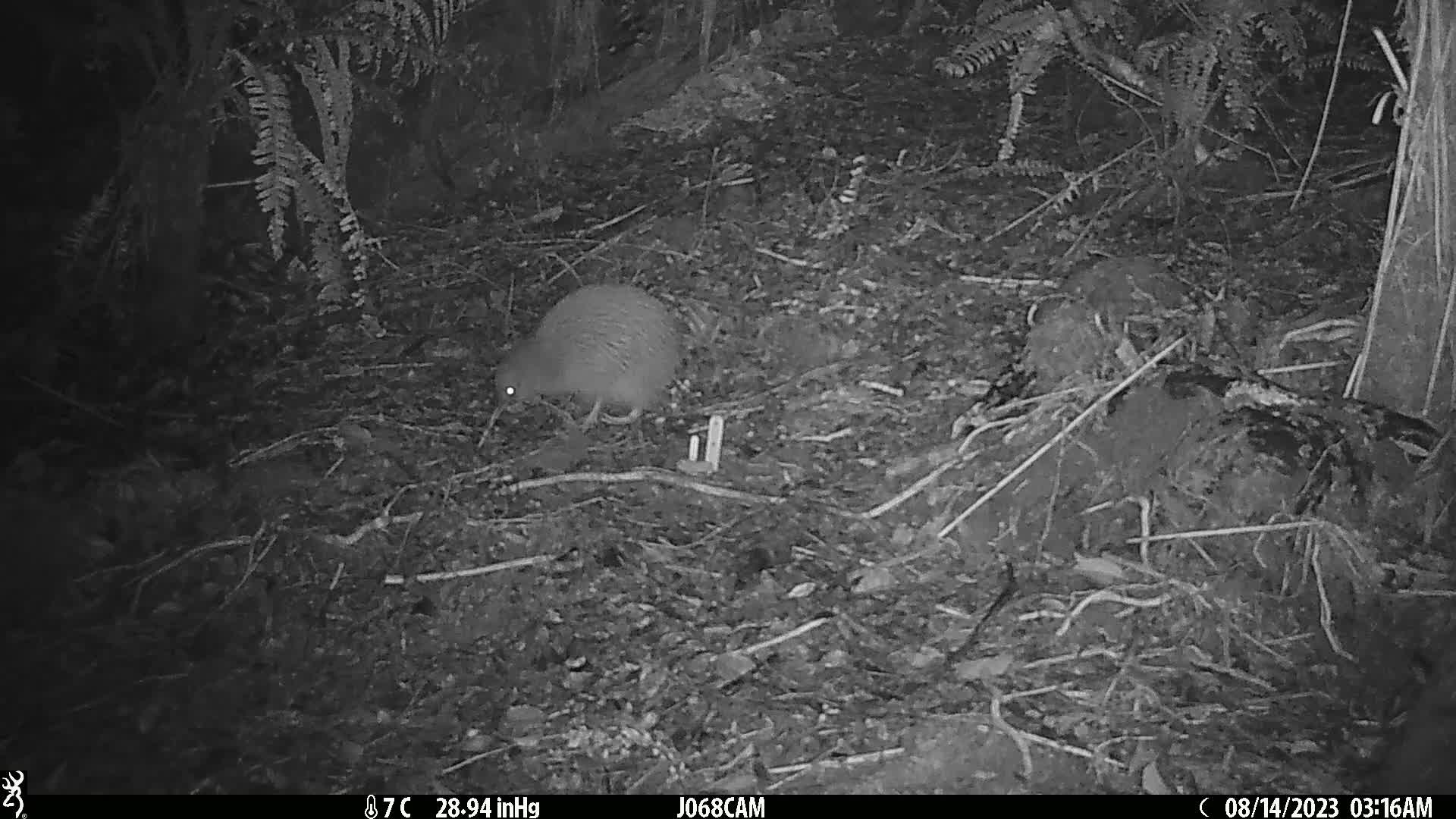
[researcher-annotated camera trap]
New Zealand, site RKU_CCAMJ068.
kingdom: Animalia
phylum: Chordata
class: Aves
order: Apterygiformes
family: Apterygidae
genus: Apteryx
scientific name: Apteryx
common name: kiwi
Kiwi (Apteryx).